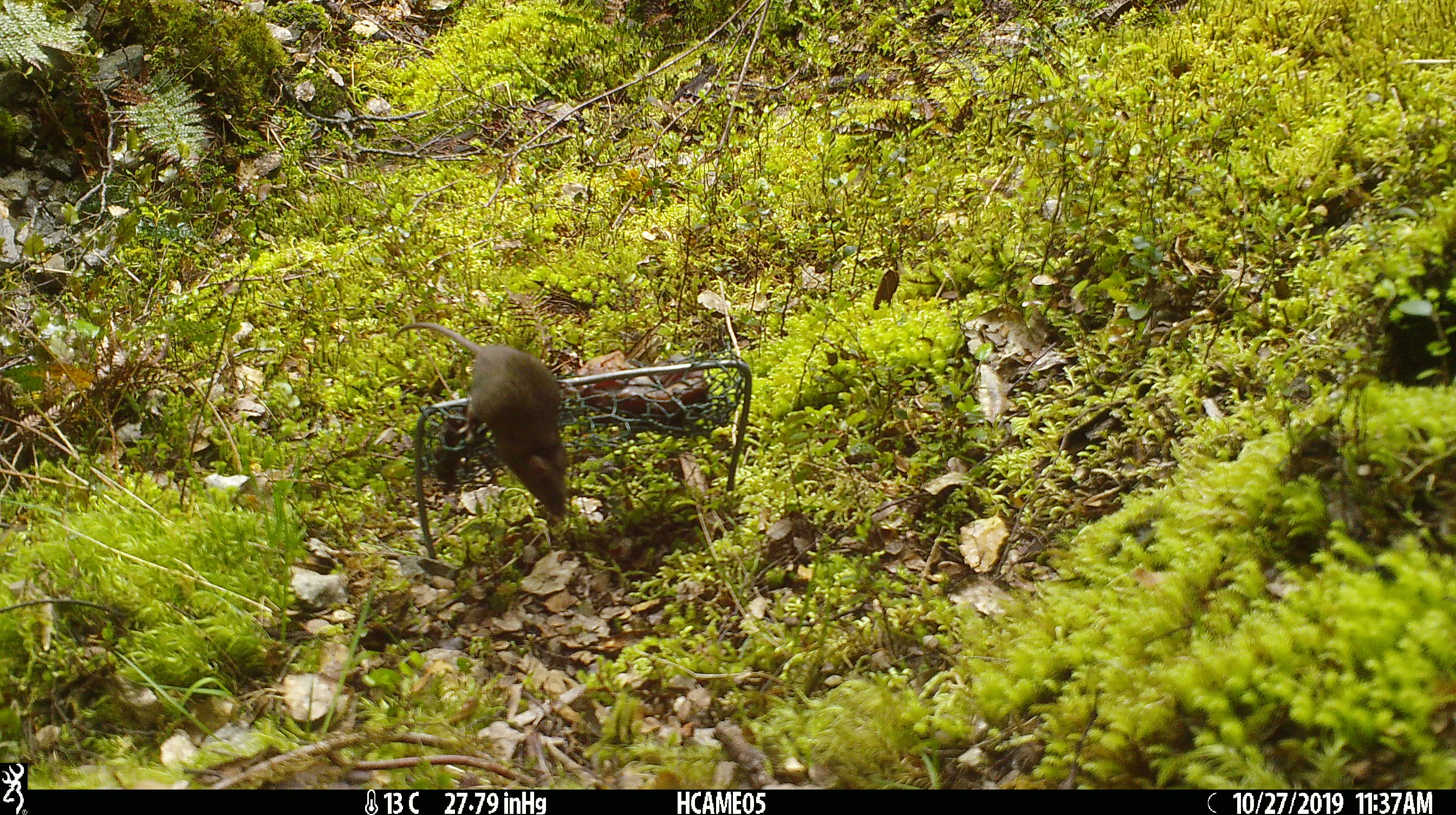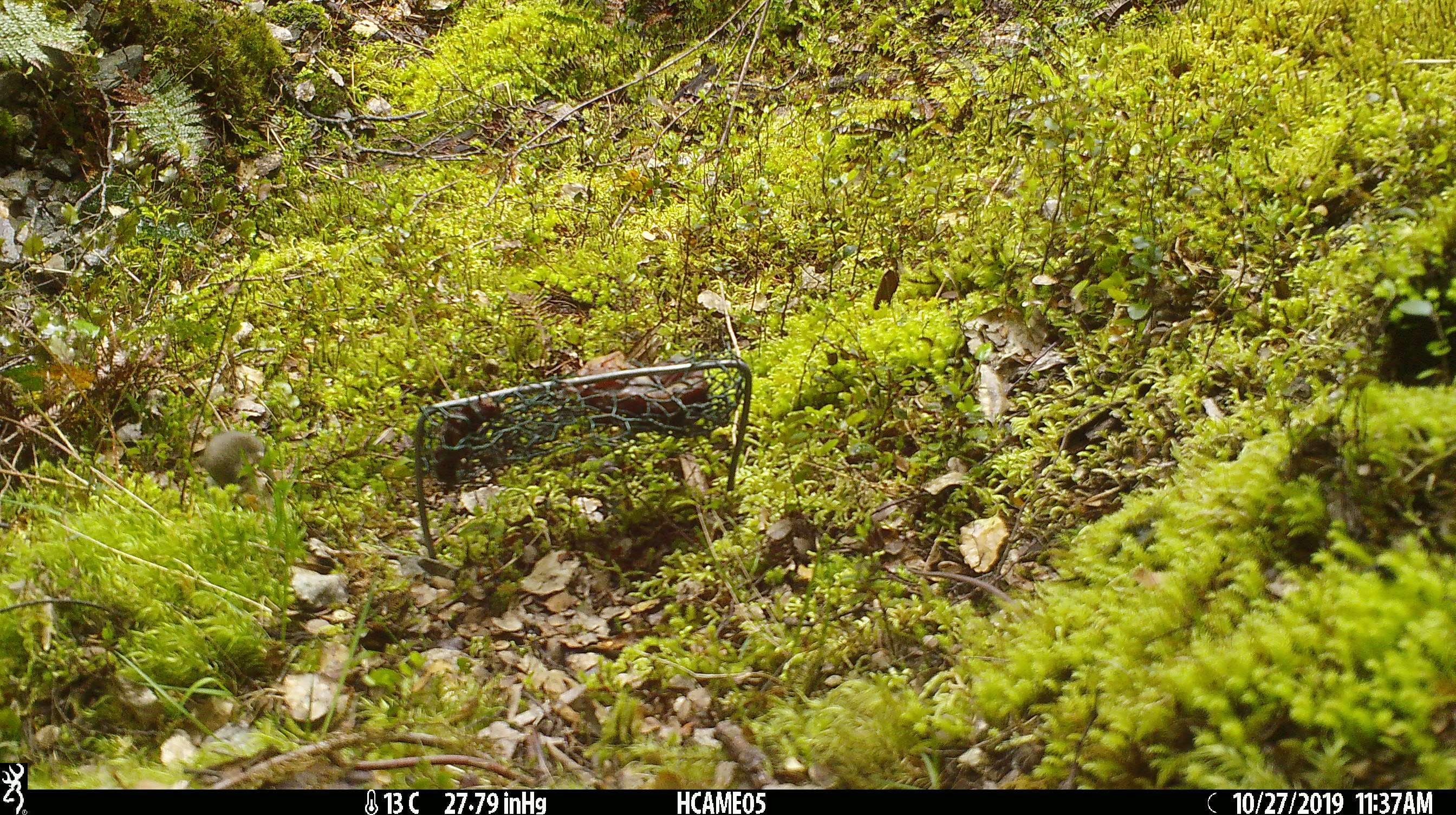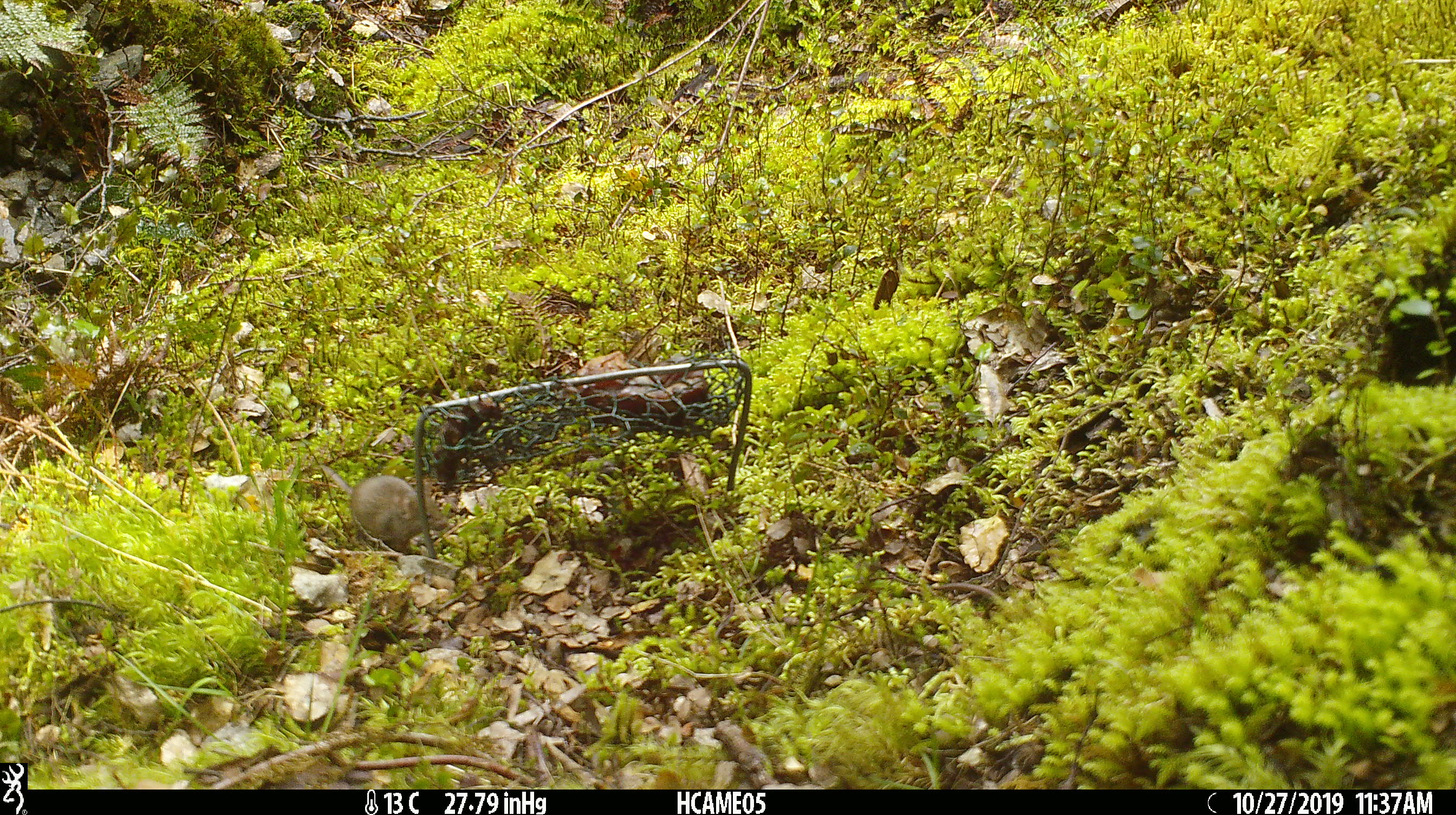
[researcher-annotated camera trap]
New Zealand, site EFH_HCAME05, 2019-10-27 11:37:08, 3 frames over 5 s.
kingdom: Animalia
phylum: Chordata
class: Mammalia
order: Rodentia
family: Muridae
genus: Mus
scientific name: Mus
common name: mouse